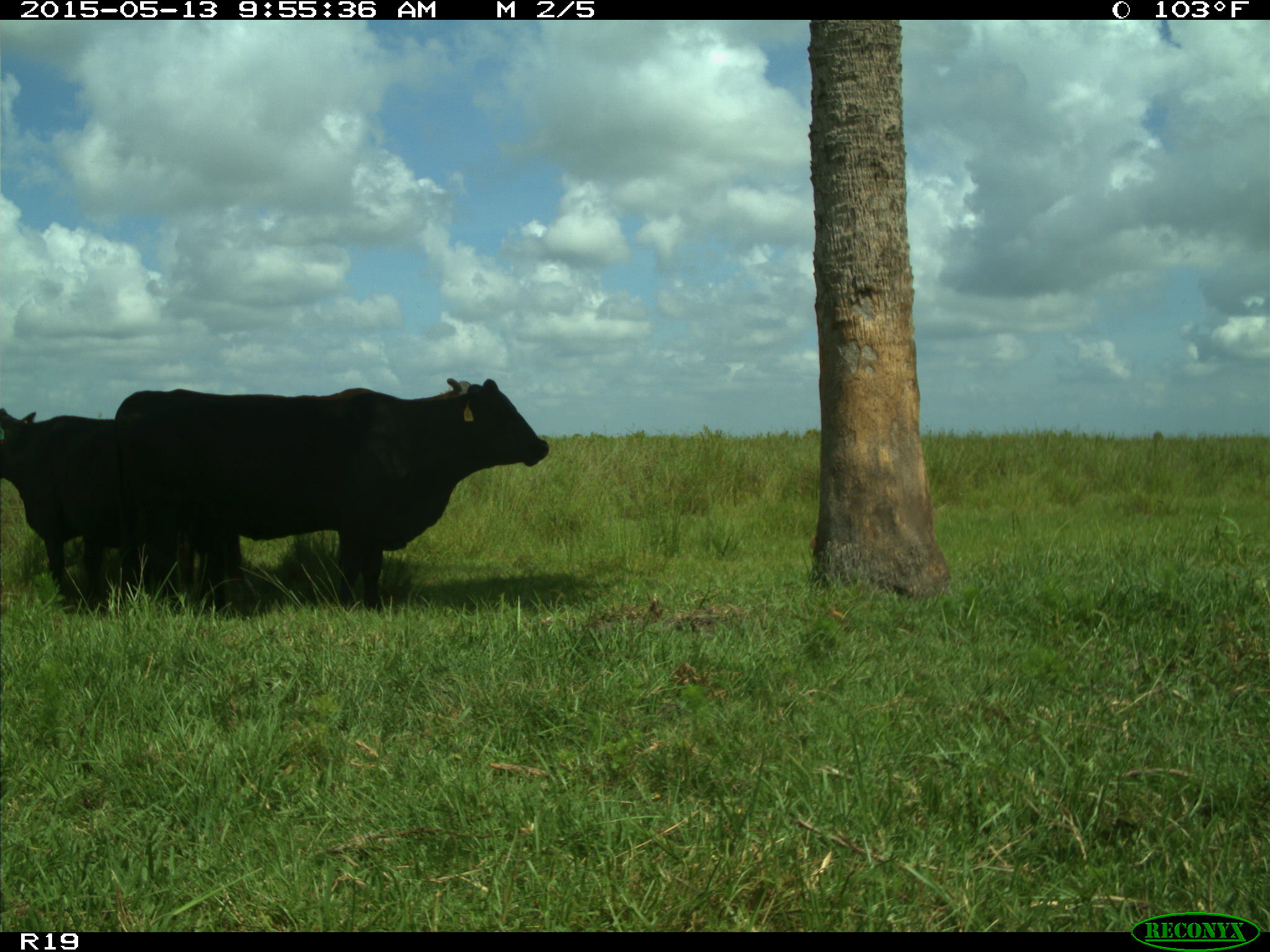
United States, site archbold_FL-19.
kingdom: Animalia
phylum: Chordata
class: Mammalia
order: Artiodactyla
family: Bovidae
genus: Bos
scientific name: Bos taurus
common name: domestic cow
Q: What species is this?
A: Bos taurus (domestic cow).